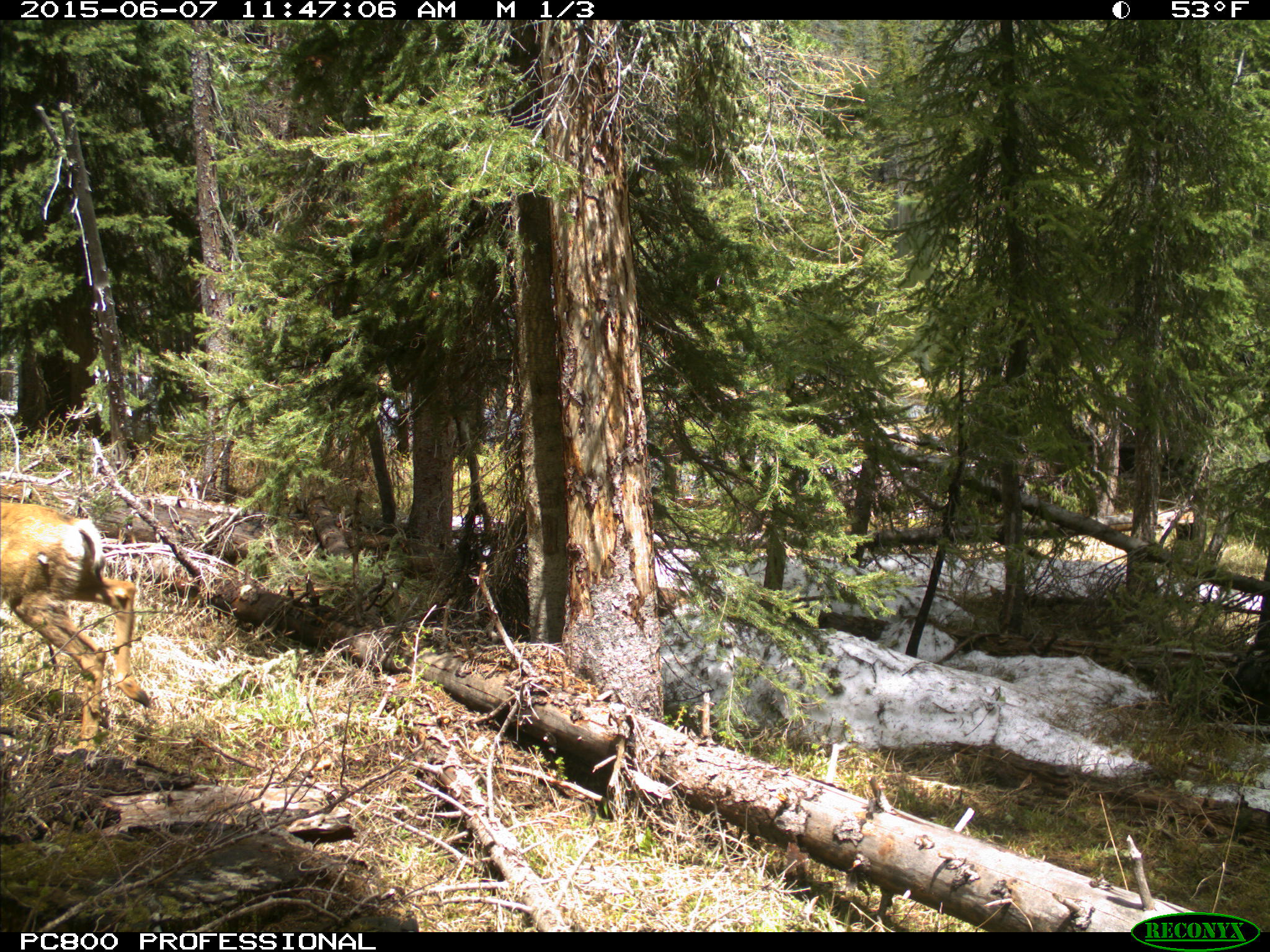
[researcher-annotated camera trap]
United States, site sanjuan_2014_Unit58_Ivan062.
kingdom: Animalia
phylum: Chordata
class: Mammalia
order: Artiodactyla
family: Cervidae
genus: Odocoileus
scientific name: Odocoileus hemionus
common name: mule deer